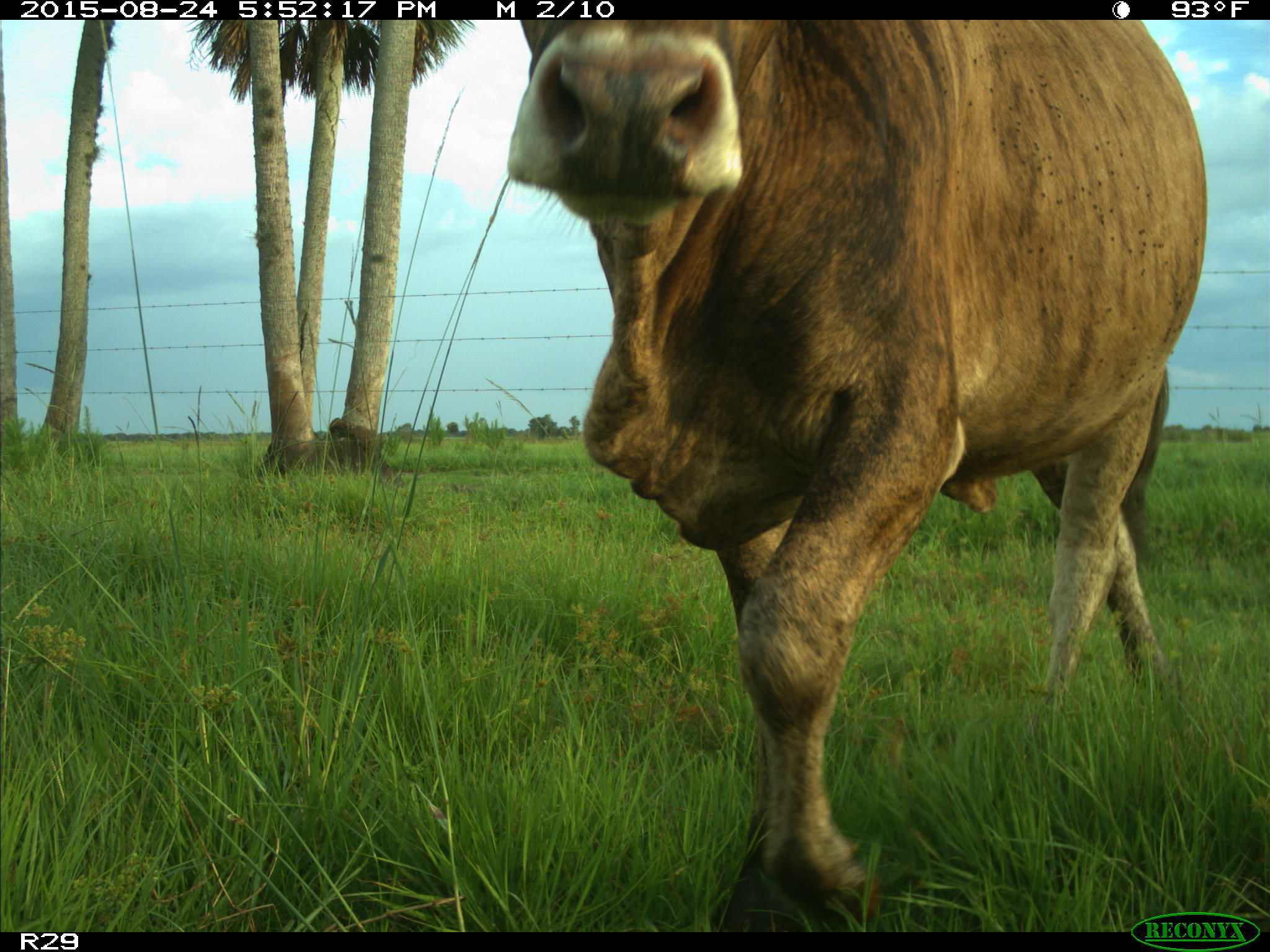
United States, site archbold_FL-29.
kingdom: Animalia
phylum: Chordata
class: Mammalia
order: Artiodactyla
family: Bovidae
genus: Bos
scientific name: Bos taurus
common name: domestic cow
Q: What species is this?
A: Bos taurus (domestic cow).